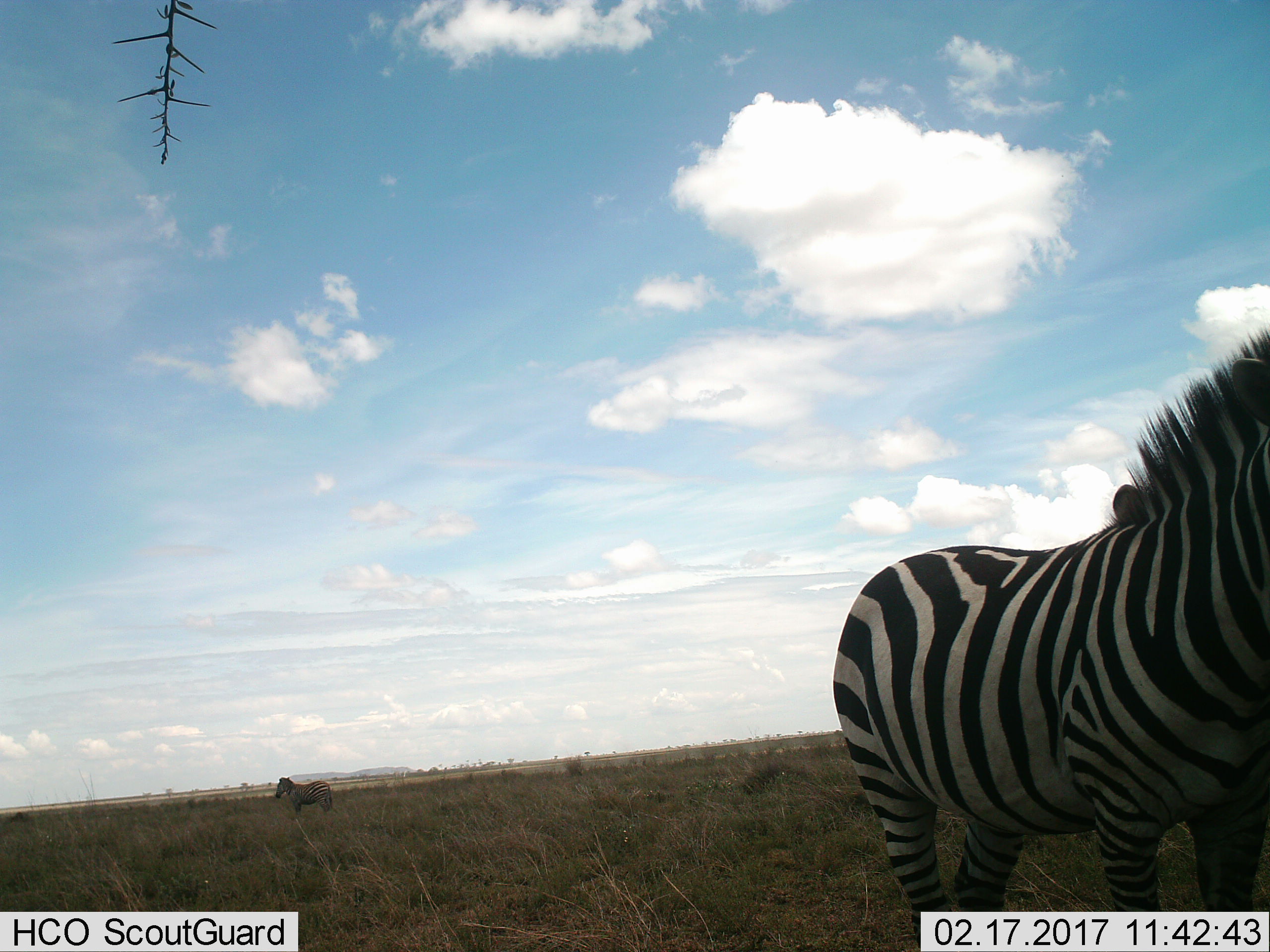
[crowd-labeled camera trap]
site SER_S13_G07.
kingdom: Animalia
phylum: Chordata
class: Mammalia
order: Perissodactyla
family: Equidae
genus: Equus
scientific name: Equus quagga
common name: plains zebra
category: zebraplains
Zebraplains (plains zebra) (Equus quagga), count 2. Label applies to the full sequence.